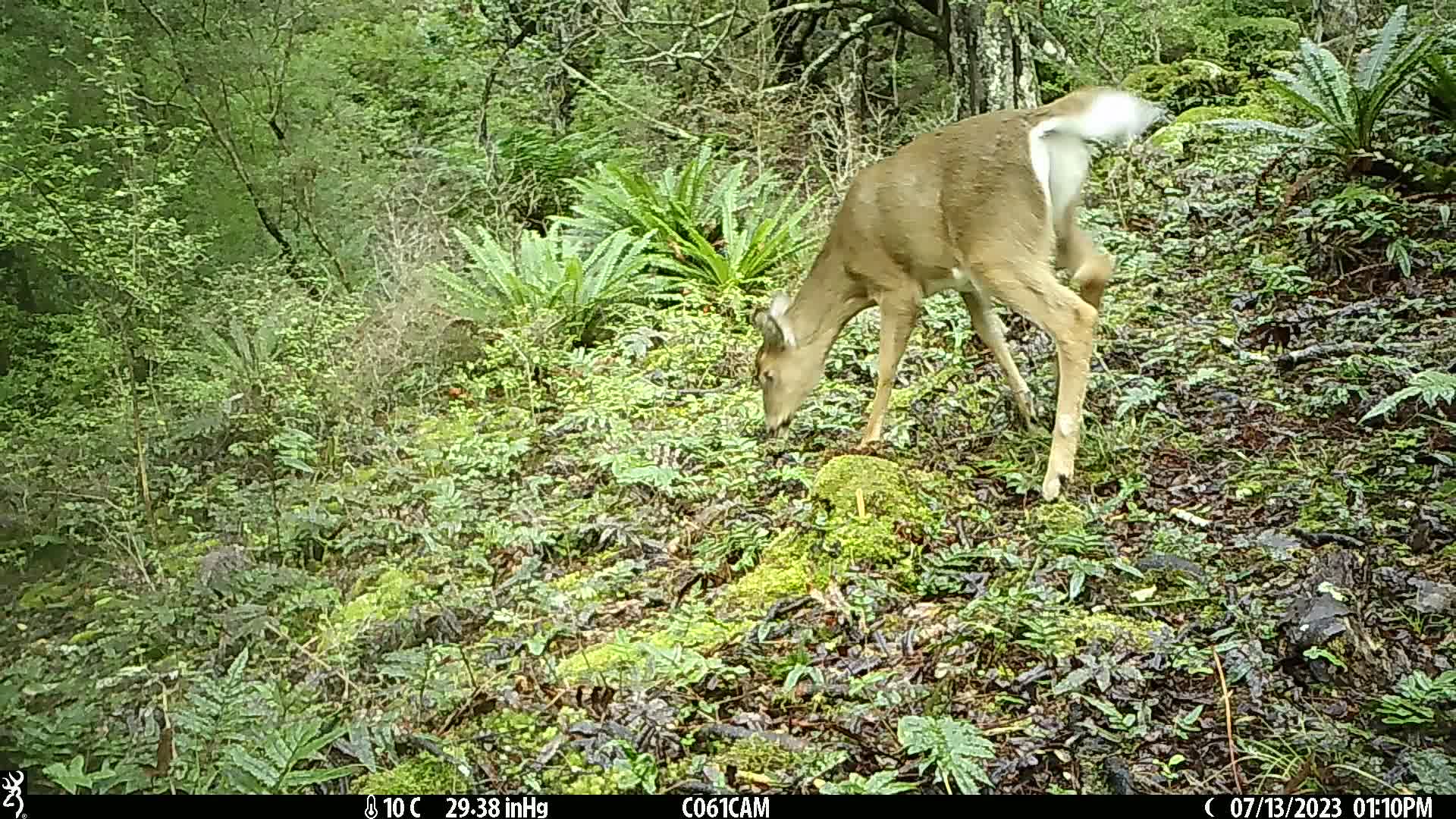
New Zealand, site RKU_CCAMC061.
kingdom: Animalia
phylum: Chordata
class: Mammalia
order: Artiodactyla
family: Cervidae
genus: Odocoileus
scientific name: Odocoileus virginianus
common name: white-tailed deer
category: white tailed deer